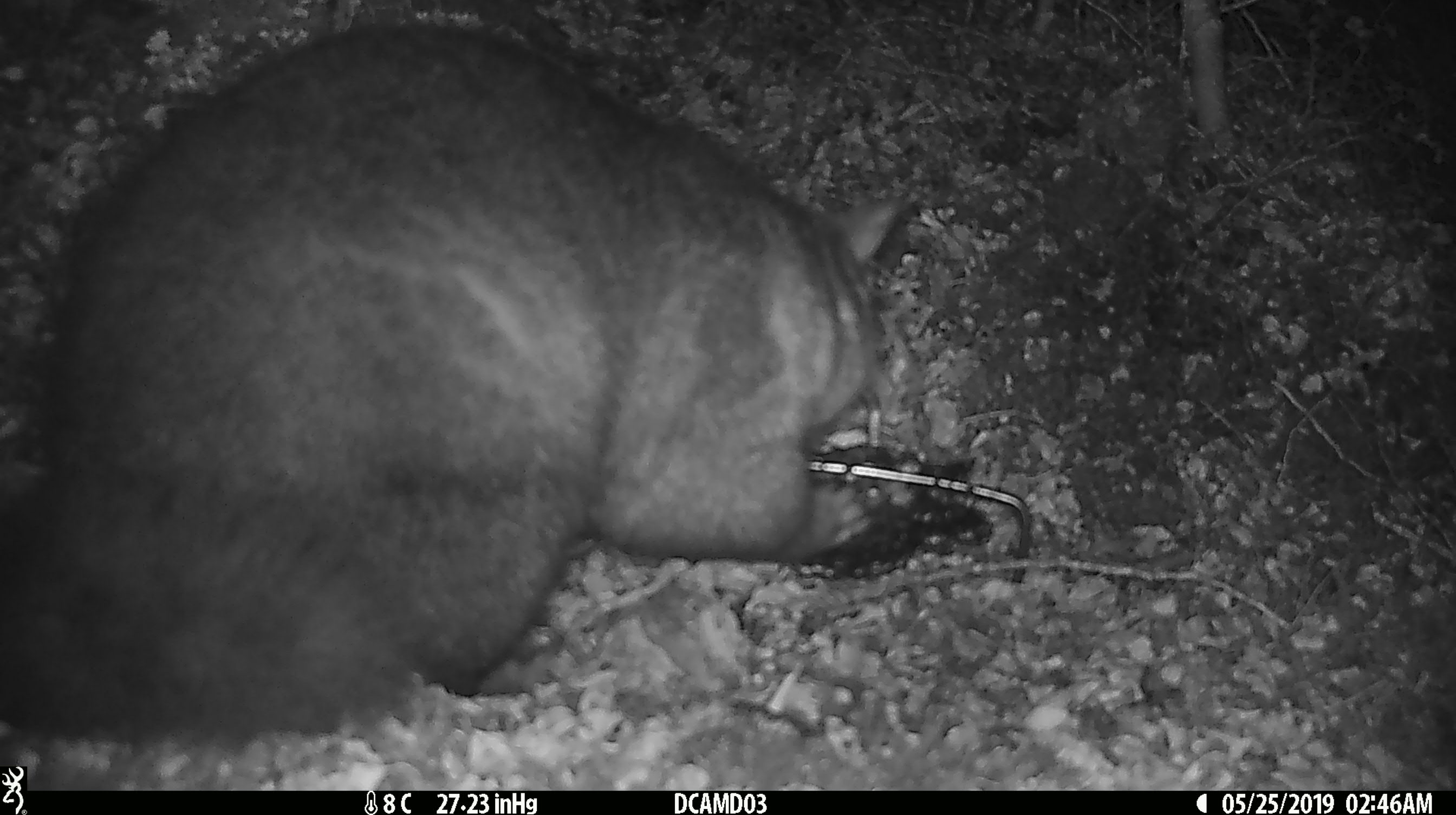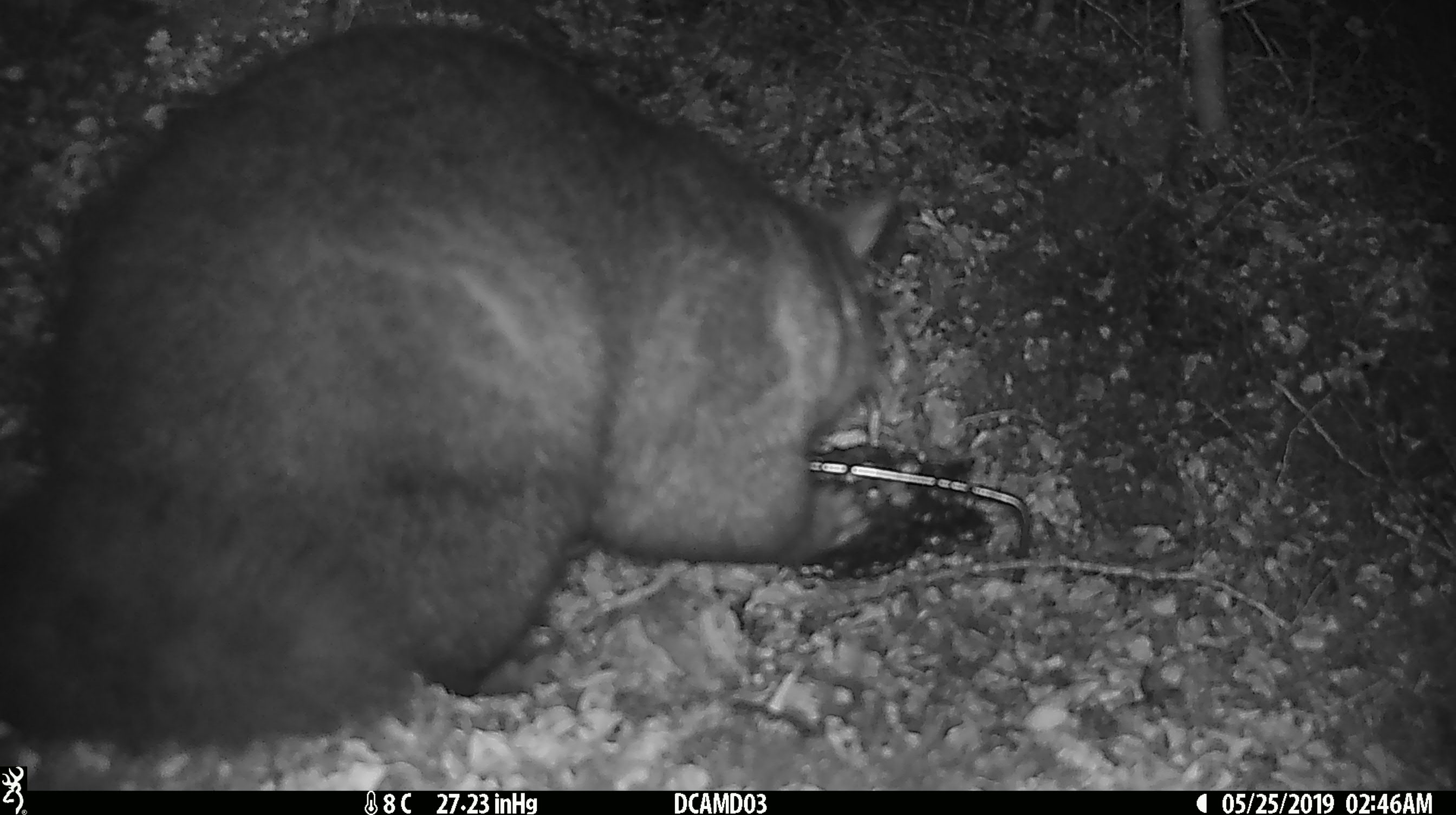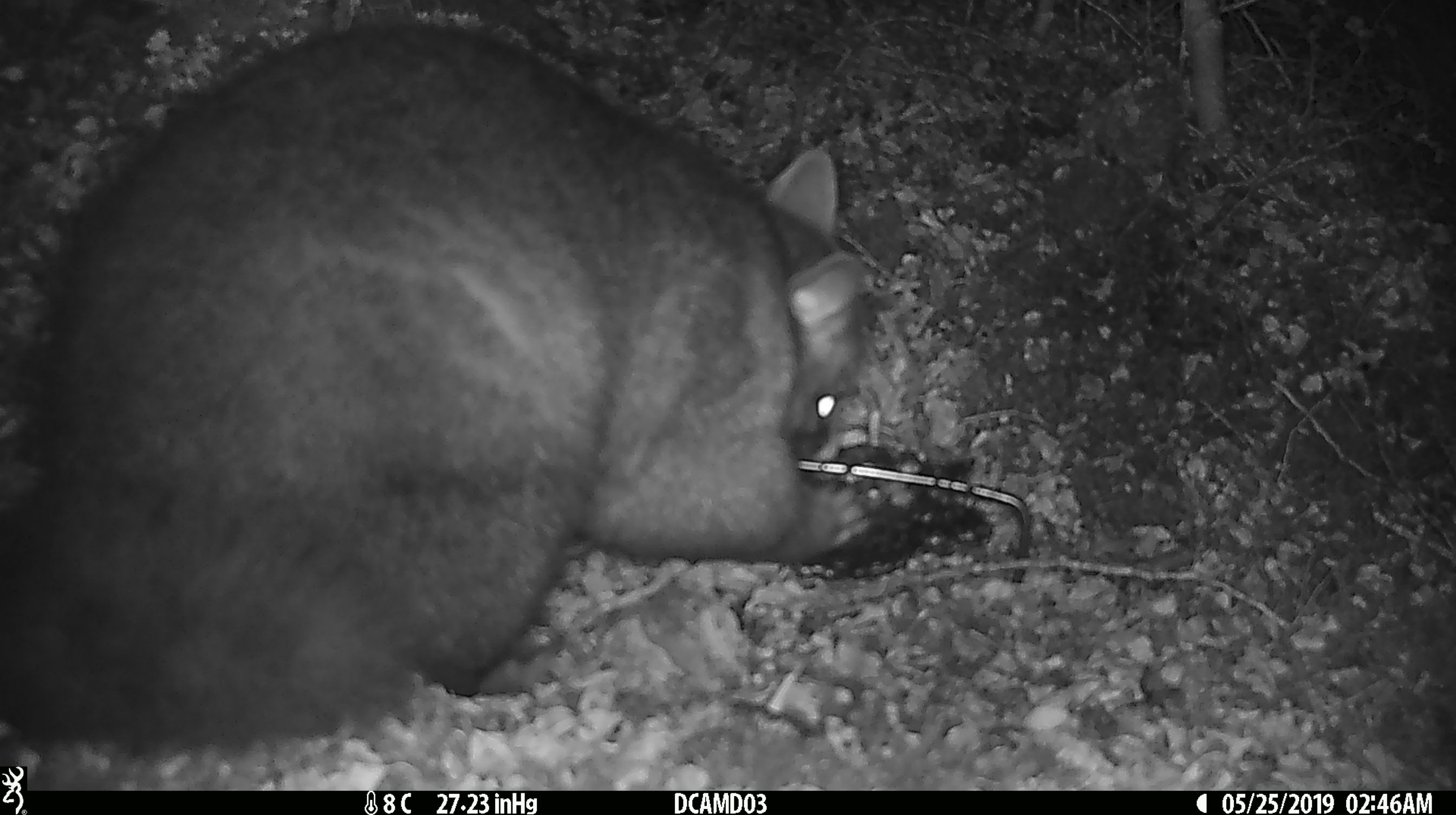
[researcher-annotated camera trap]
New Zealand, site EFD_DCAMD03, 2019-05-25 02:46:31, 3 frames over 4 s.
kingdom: Animalia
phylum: Chordata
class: Mammalia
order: Diprotodontia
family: Phalangeridae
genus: Trichosurus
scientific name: Trichosurus vulpecula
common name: common brushtail possum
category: possum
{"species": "possum (common brushtail possum) (Trichosurus vulpecula)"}